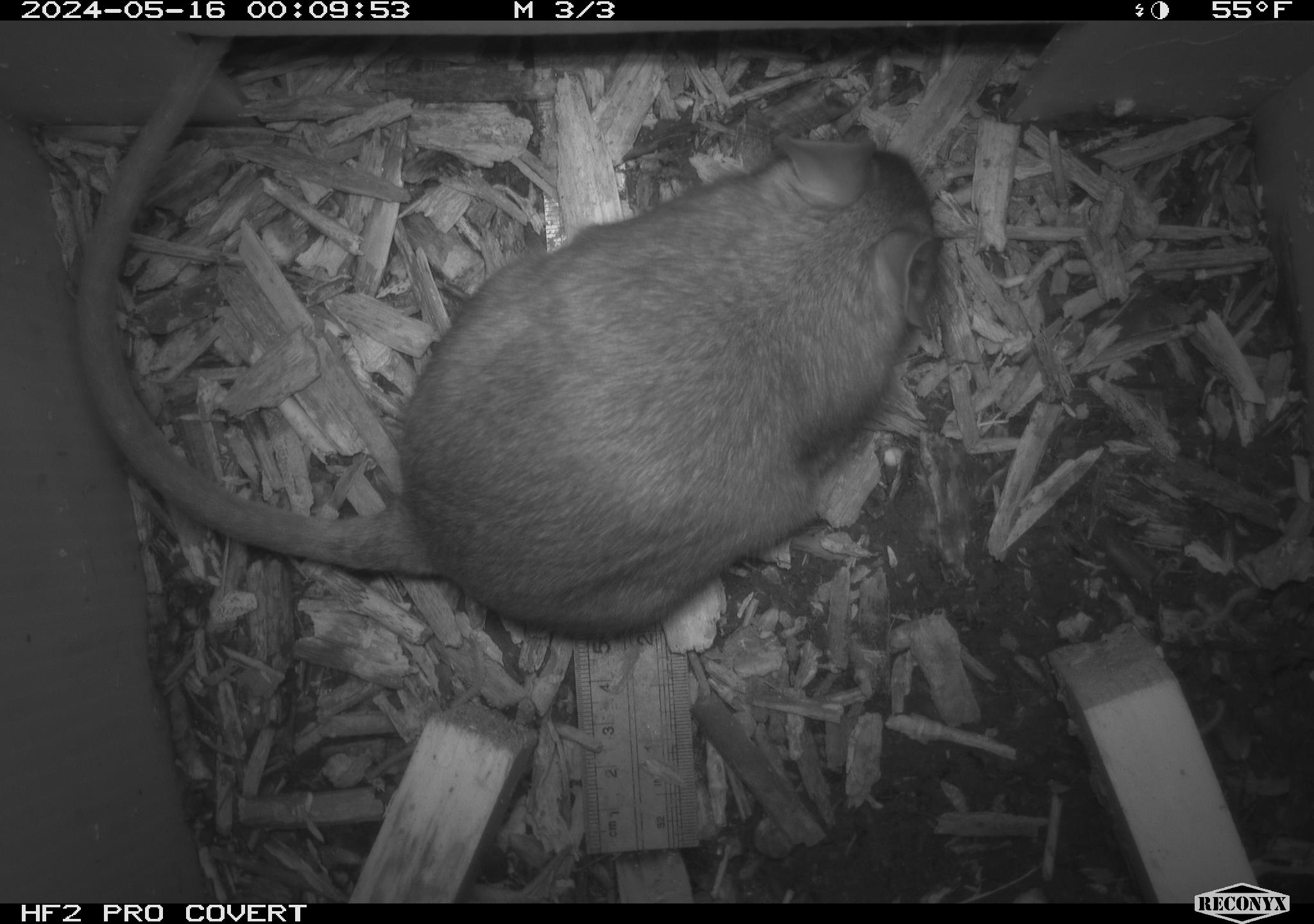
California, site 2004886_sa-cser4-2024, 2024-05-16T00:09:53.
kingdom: Animalia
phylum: Chordata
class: Mammalia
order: Rodentia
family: Muridae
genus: Rattus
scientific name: Rattus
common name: rat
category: rattus species